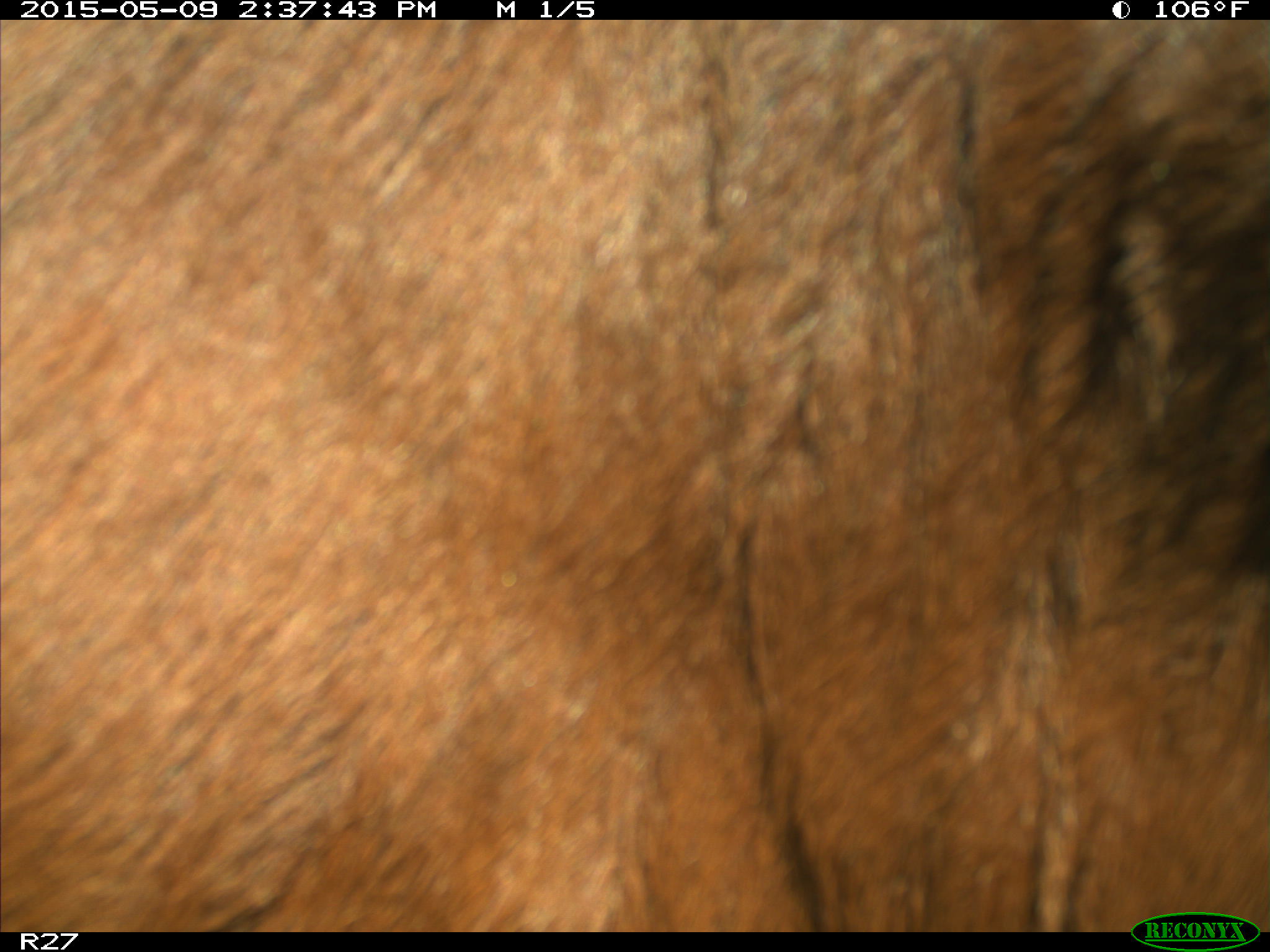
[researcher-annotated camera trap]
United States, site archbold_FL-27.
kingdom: Animalia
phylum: Chordata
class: Mammalia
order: Artiodactyla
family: Bovidae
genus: Bos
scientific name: Bos taurus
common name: domestic cow